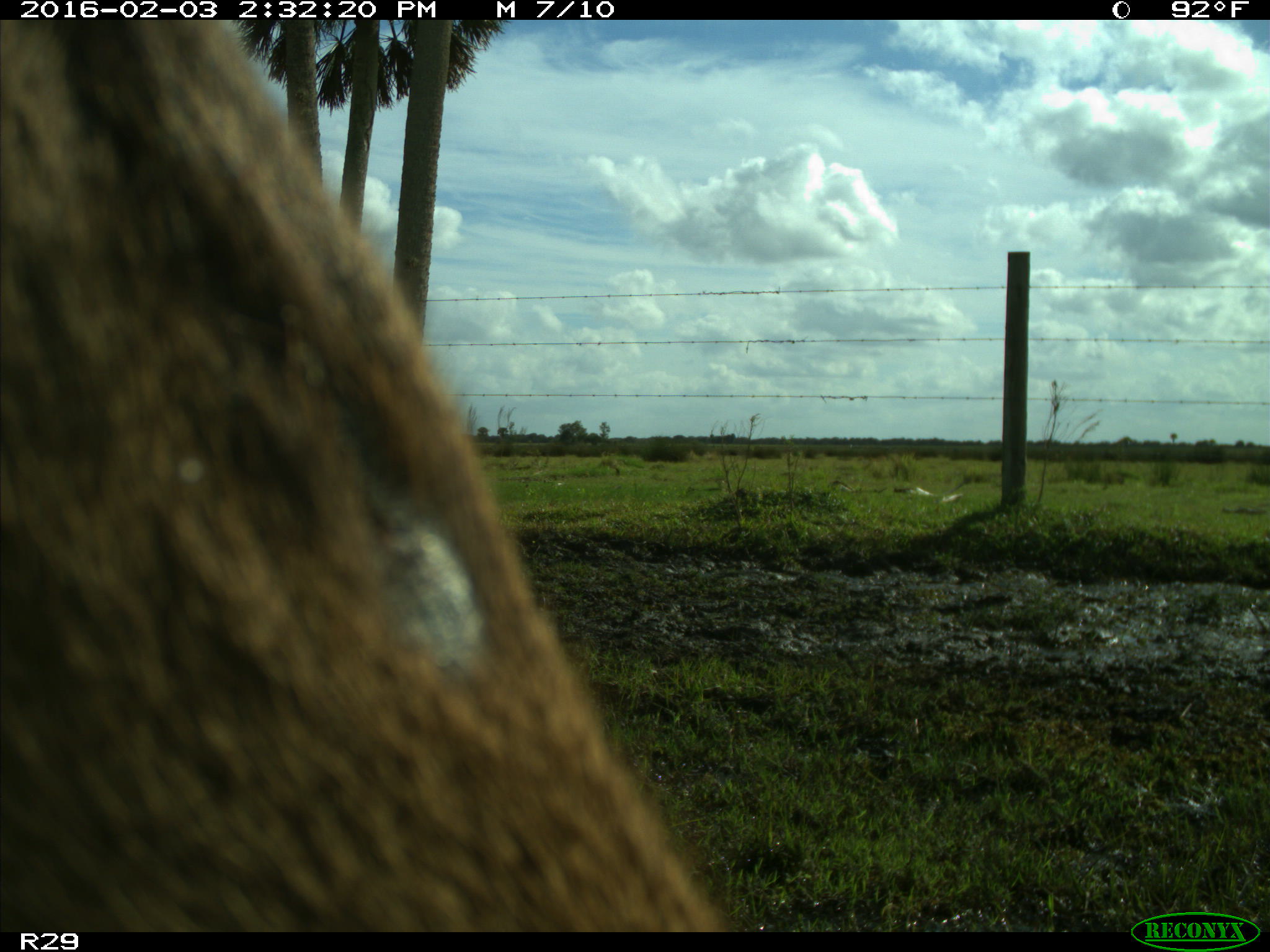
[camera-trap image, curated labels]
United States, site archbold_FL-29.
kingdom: Animalia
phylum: Chordata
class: Mammalia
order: Artiodactyla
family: Cervidae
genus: Odocoileus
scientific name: Odocoileus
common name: deer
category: unidentified deer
Unidentified deer (deer) (Odocoileus).